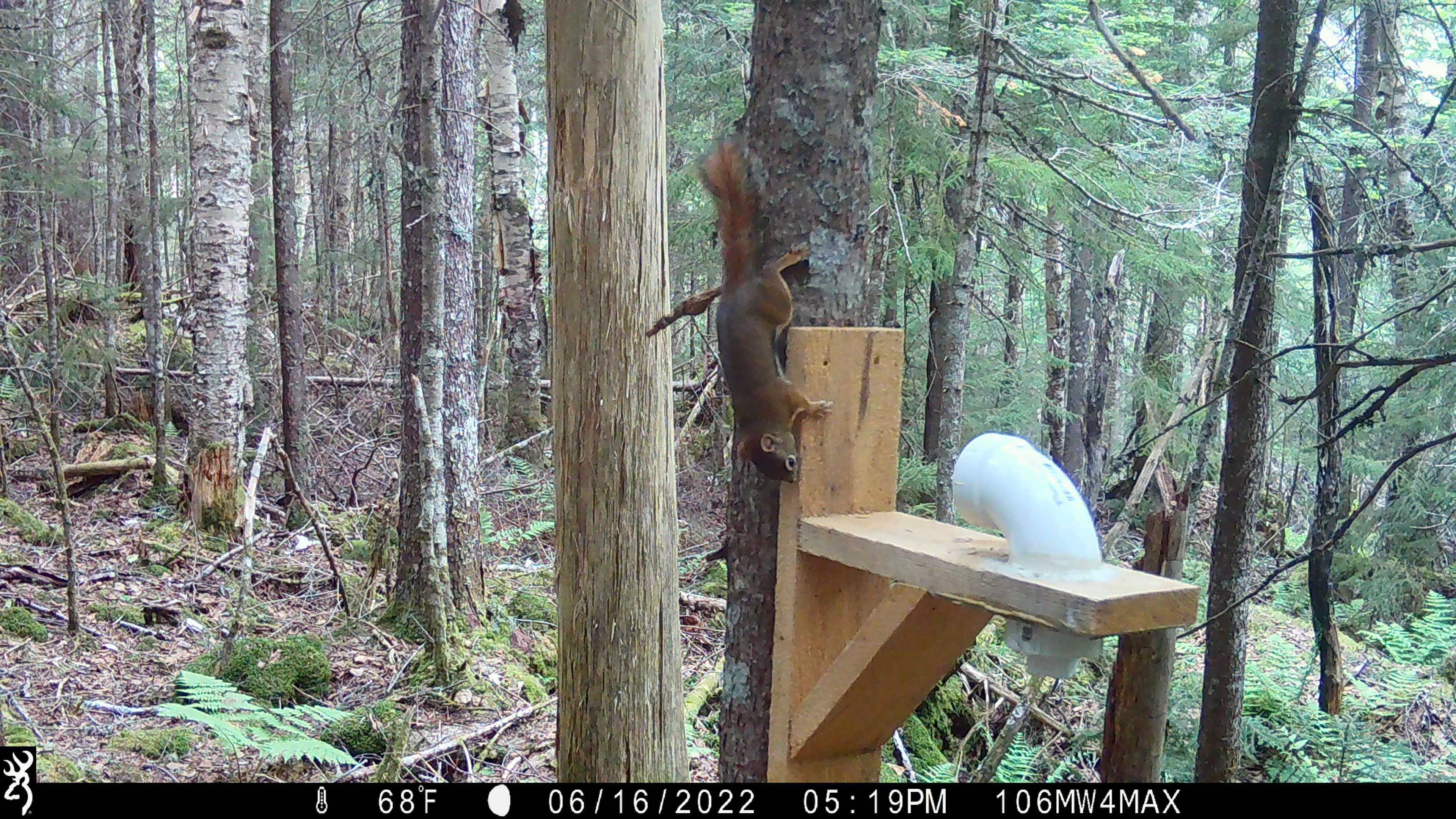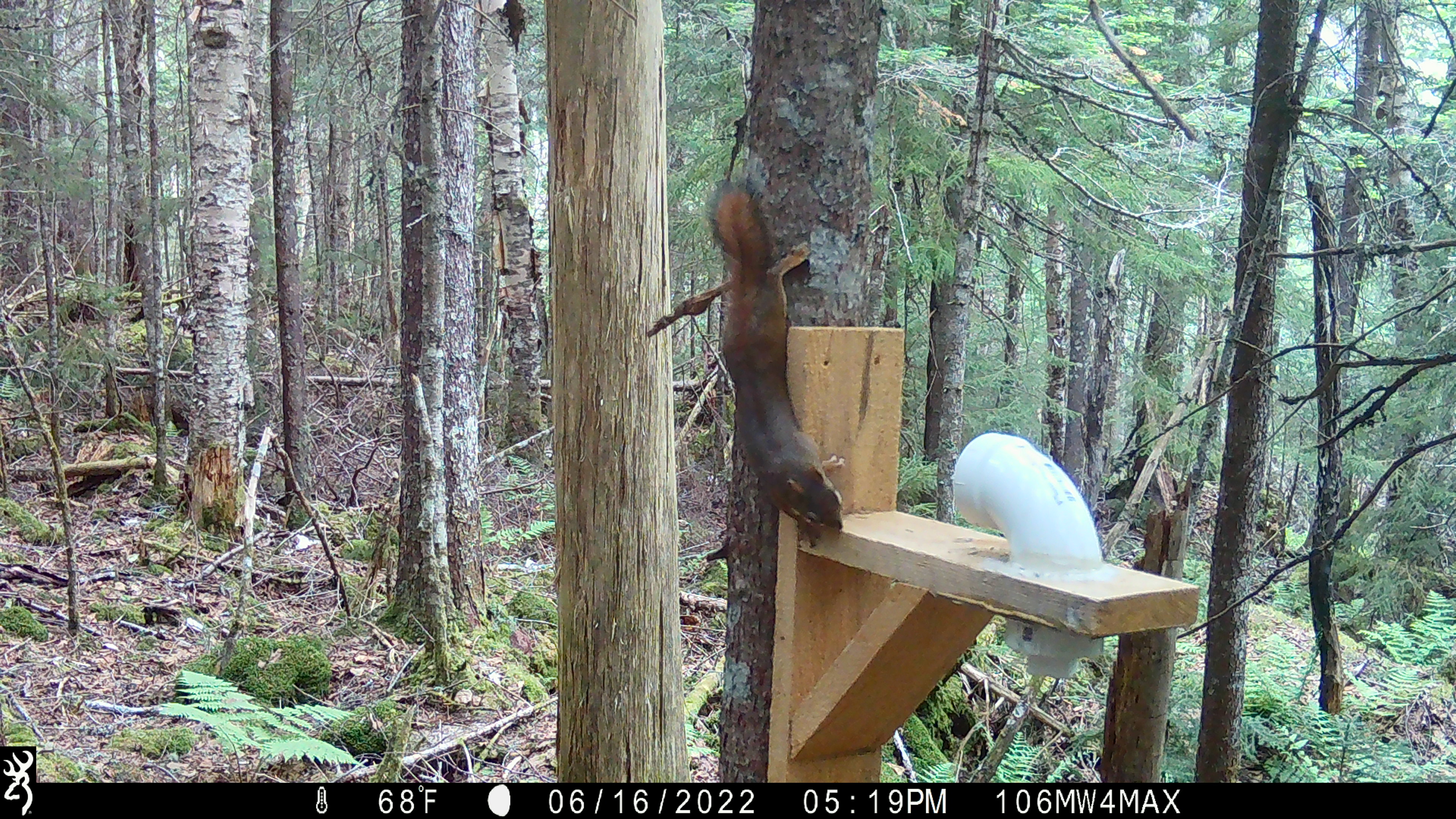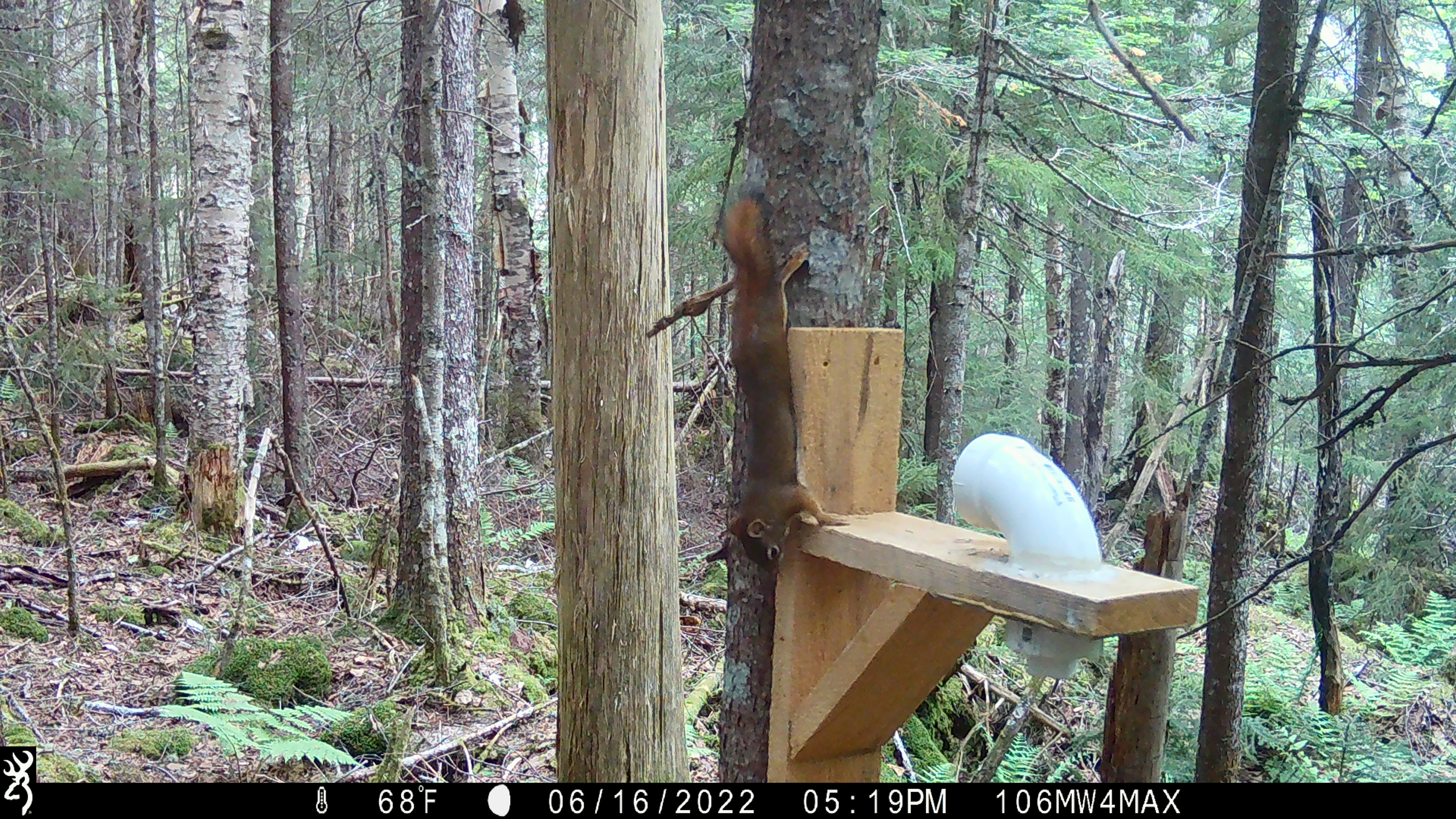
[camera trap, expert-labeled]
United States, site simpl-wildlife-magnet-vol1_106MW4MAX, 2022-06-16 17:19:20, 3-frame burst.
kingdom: Animalia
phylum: Chordata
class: Mammalia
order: Rodentia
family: Sciuridae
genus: Tamiasciurus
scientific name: Tamiasciurus hudsonicus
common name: red squirrel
Red squirrel (Tamiasciurus hudsonicus).